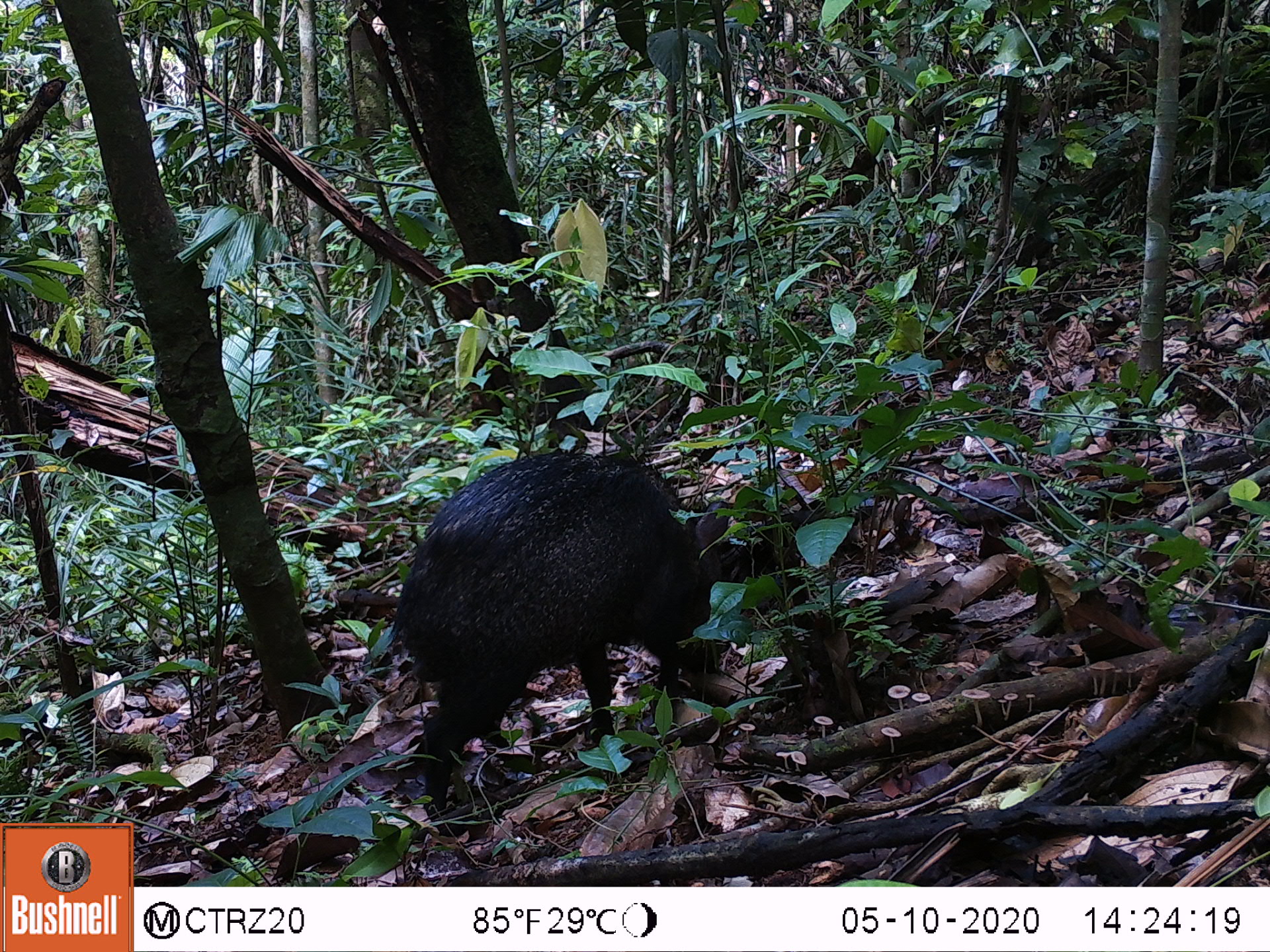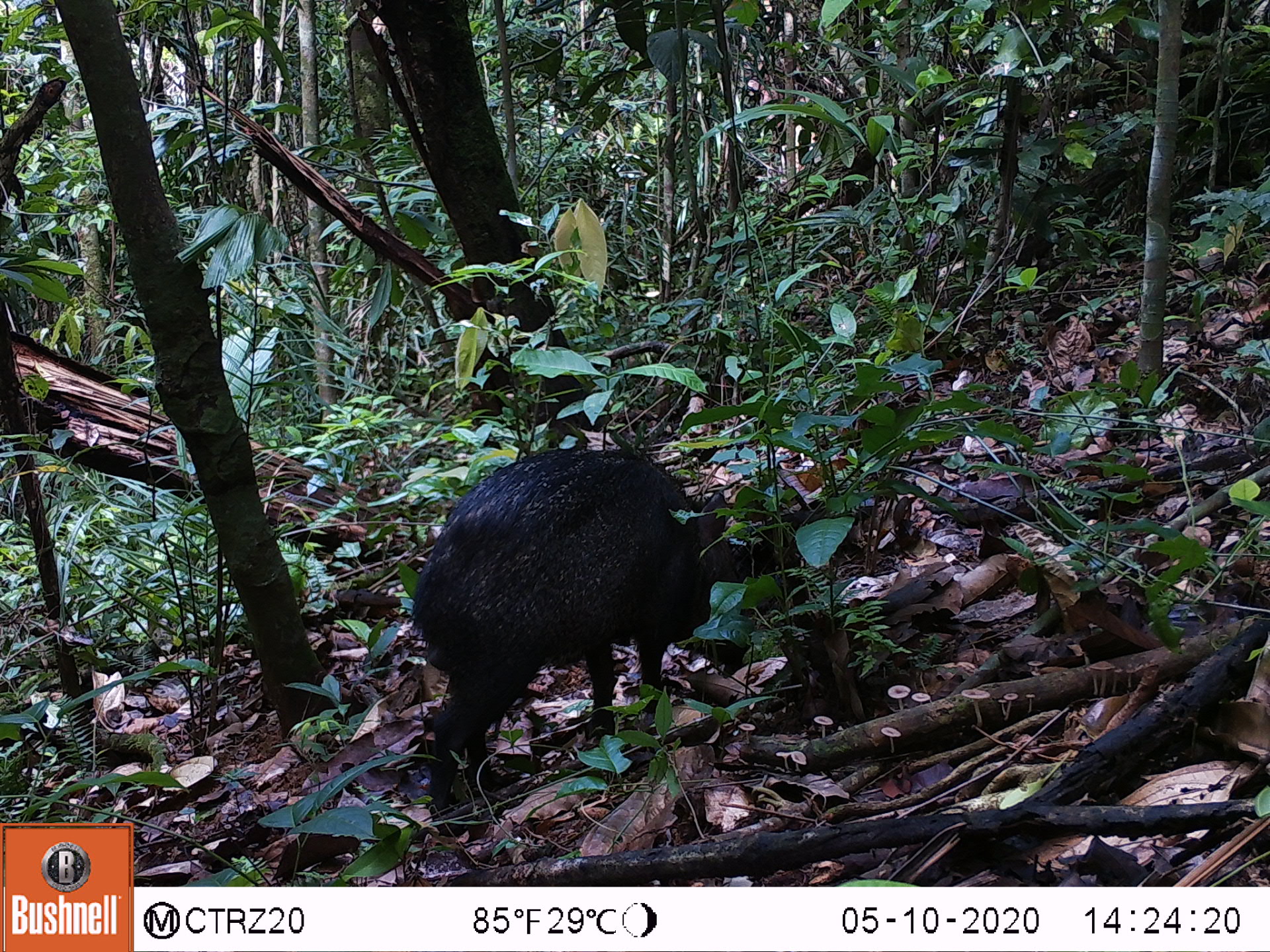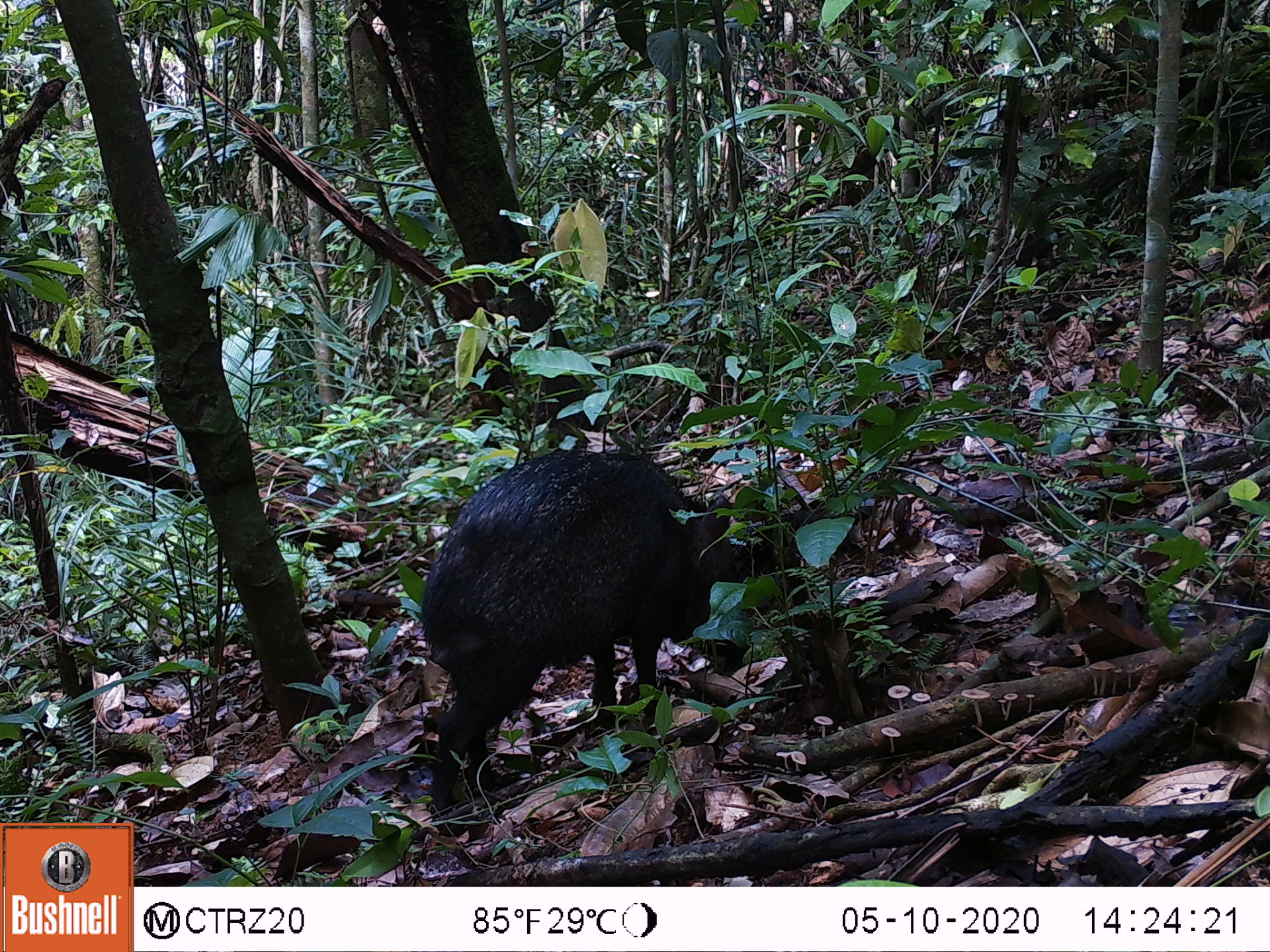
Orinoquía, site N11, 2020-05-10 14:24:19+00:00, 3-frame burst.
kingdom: Animalia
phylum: Chordata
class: Mammalia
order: Artiodactyla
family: Tayassuidae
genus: Pecari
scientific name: Pecari tajacu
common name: collared peccary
Collared peccary (Pecari tajacu).